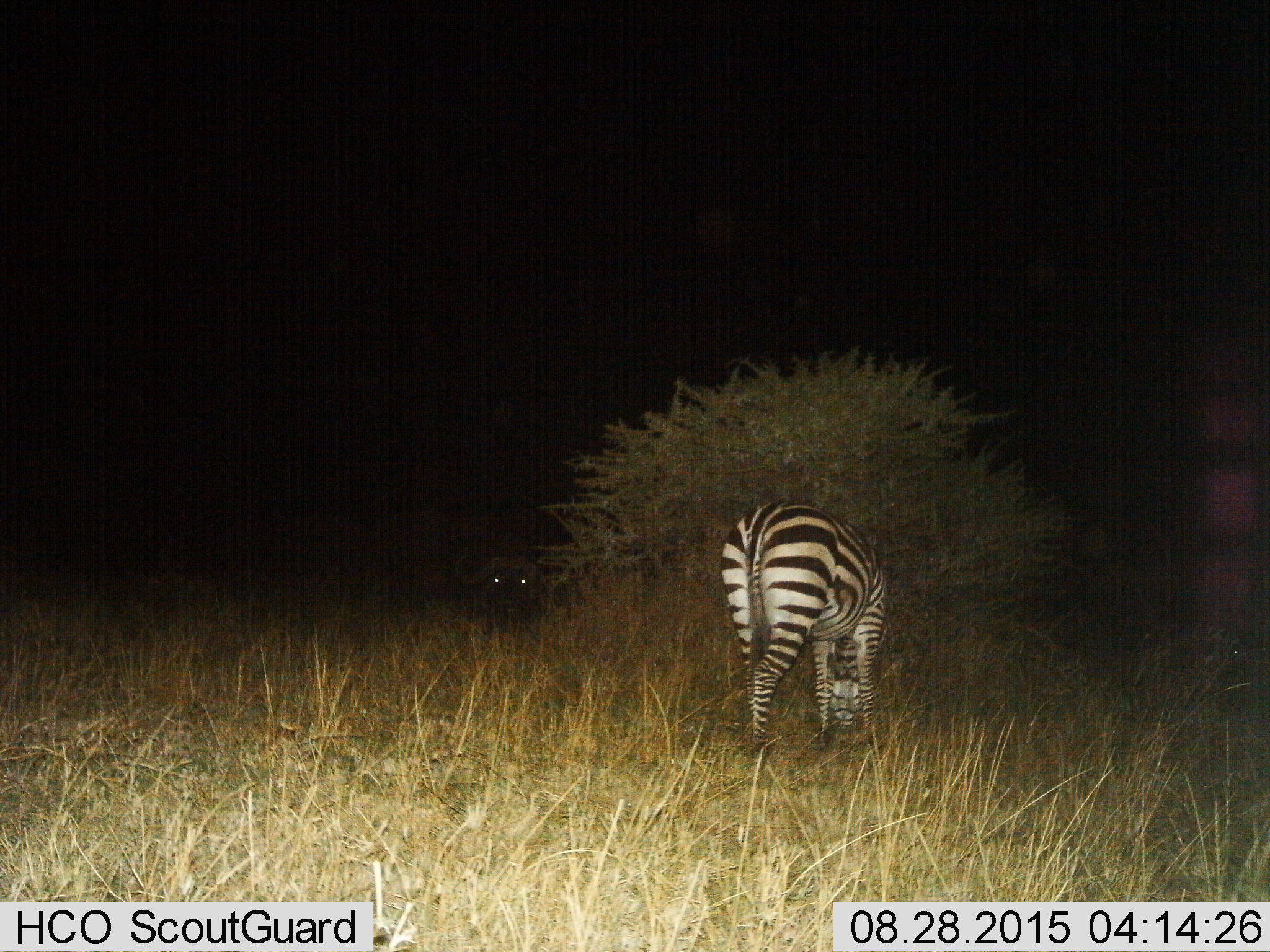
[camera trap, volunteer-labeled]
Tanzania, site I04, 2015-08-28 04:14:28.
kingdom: Animalia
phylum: Chordata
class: Mammalia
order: Artiodactyla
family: Bovidae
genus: Syncerus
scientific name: Syncerus caffer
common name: cape buffalo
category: buffalo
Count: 1.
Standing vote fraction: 40%.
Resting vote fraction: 60%.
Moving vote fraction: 0%.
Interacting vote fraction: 0%.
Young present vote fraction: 0%.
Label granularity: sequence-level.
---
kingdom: Animalia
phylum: Chordata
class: Mammalia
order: Perissodactyla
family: Equidae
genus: Equus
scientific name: Equus quagga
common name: plains zebra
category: zebra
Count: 1.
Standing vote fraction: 22%.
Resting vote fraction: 0%.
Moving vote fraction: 0%.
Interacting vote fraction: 0%.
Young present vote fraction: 0%.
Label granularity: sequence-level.